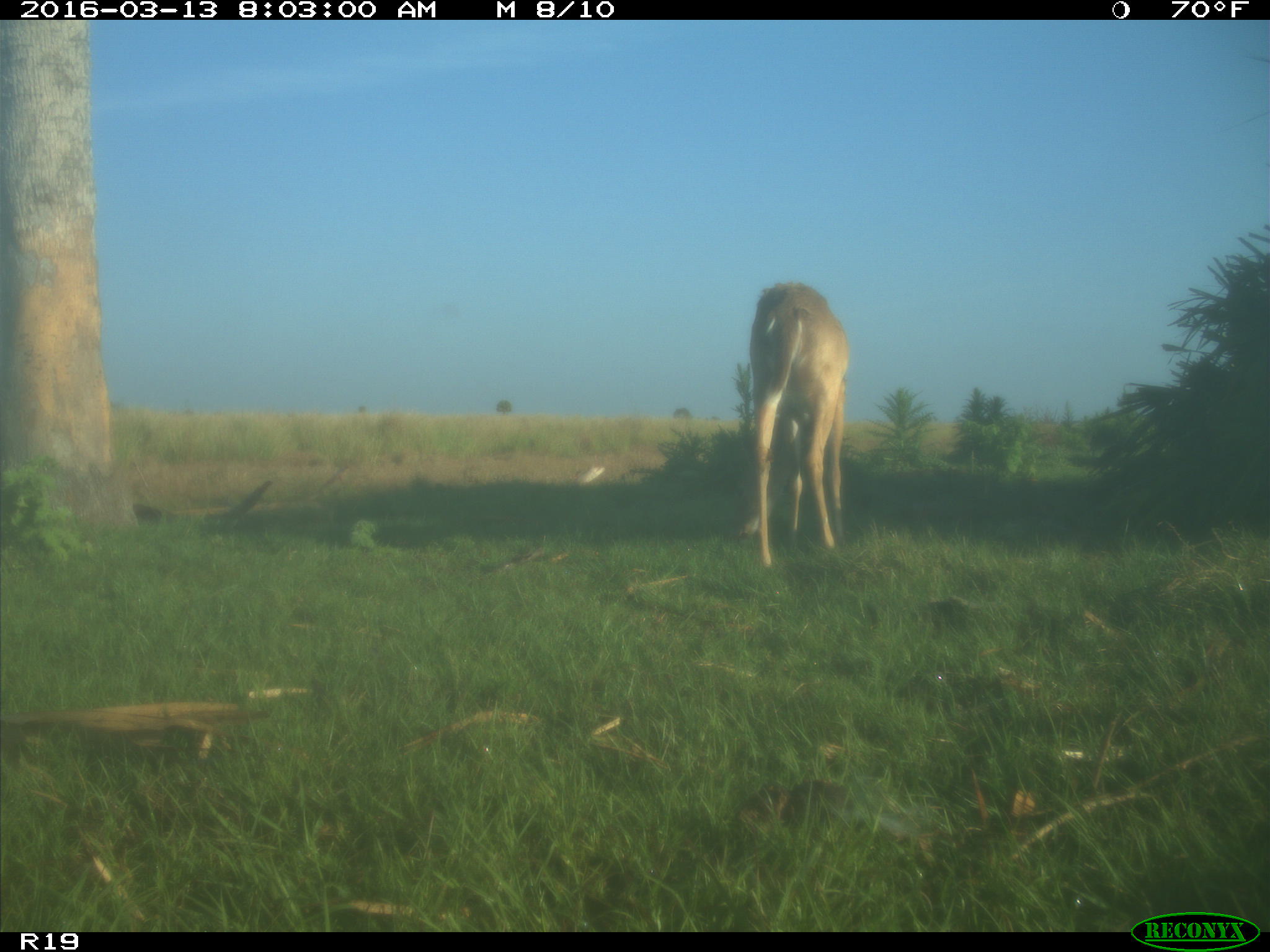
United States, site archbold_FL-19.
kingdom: Animalia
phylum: Chordata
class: Mammalia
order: Artiodactyla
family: Cervidae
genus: Odocoileus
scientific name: Odocoileus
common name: deer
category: unidentified deer